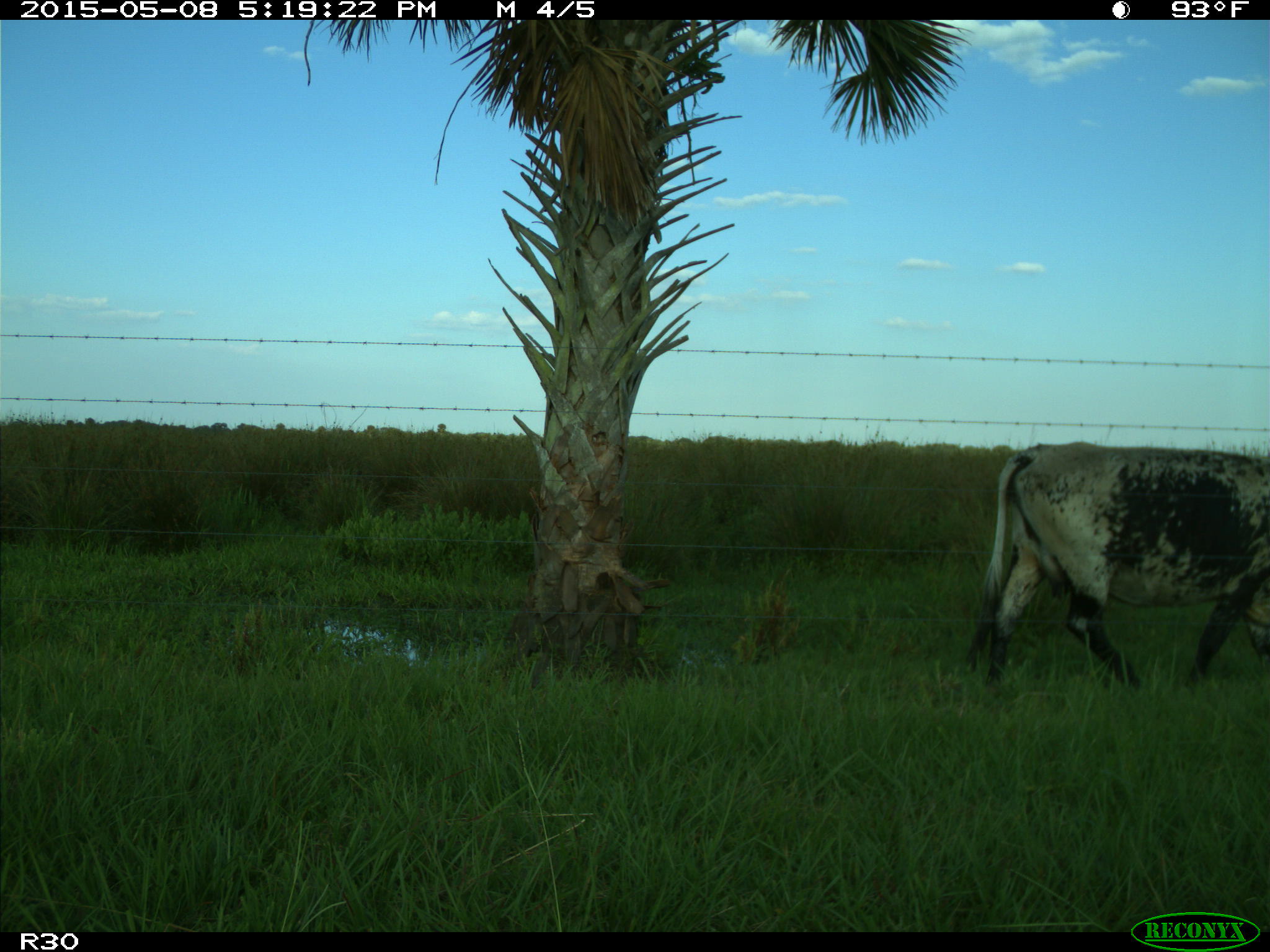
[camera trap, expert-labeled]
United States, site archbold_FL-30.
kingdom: Animalia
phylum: Chordata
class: Mammalia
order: Artiodactyla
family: Bovidae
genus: Bos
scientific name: Bos taurus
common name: domestic cow